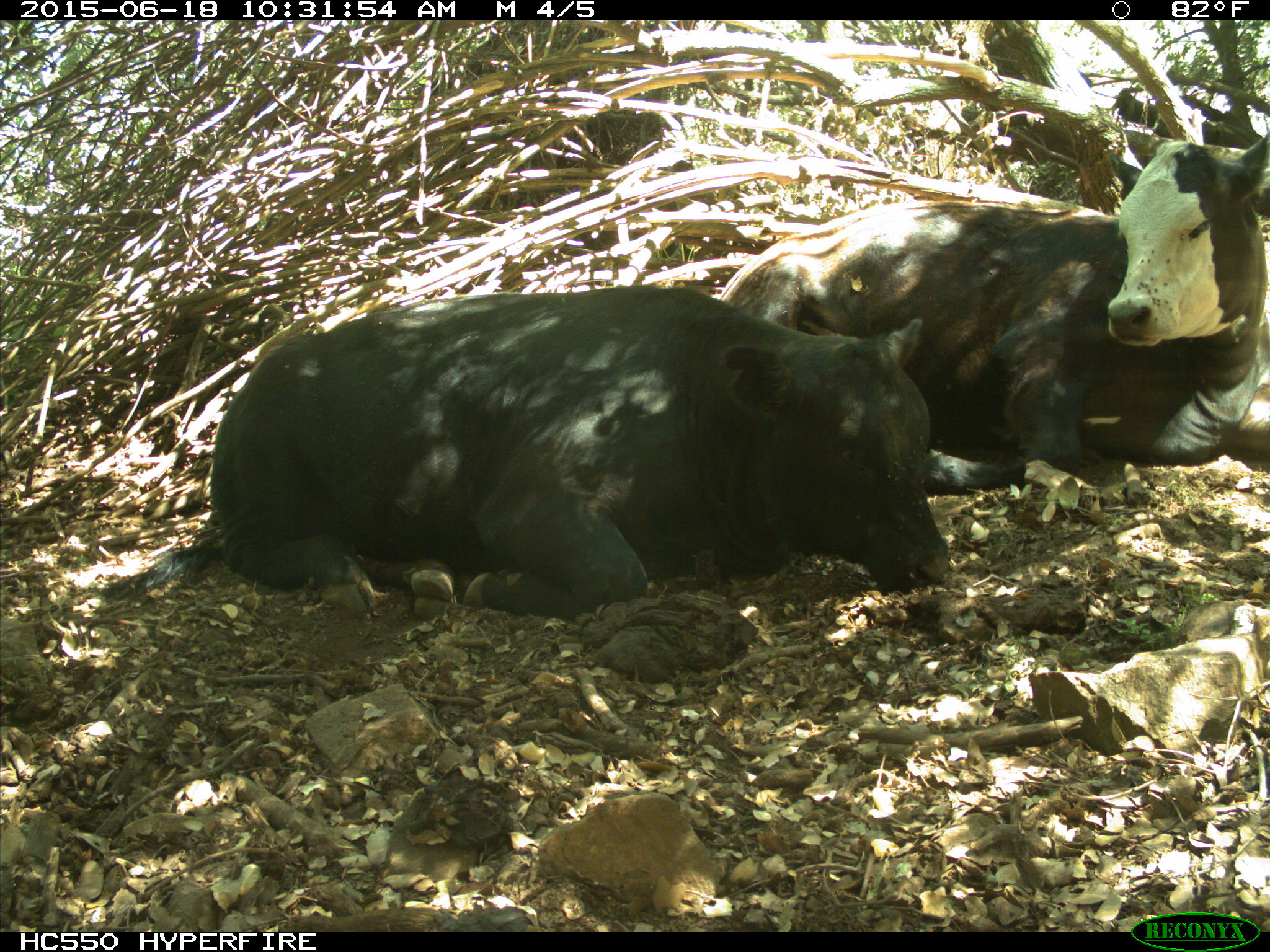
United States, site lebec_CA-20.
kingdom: Animalia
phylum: Chordata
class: Mammalia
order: Artiodactyla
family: Bovidae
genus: Bos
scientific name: Bos taurus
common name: domestic cow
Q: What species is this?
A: Bos taurus (domestic cow).